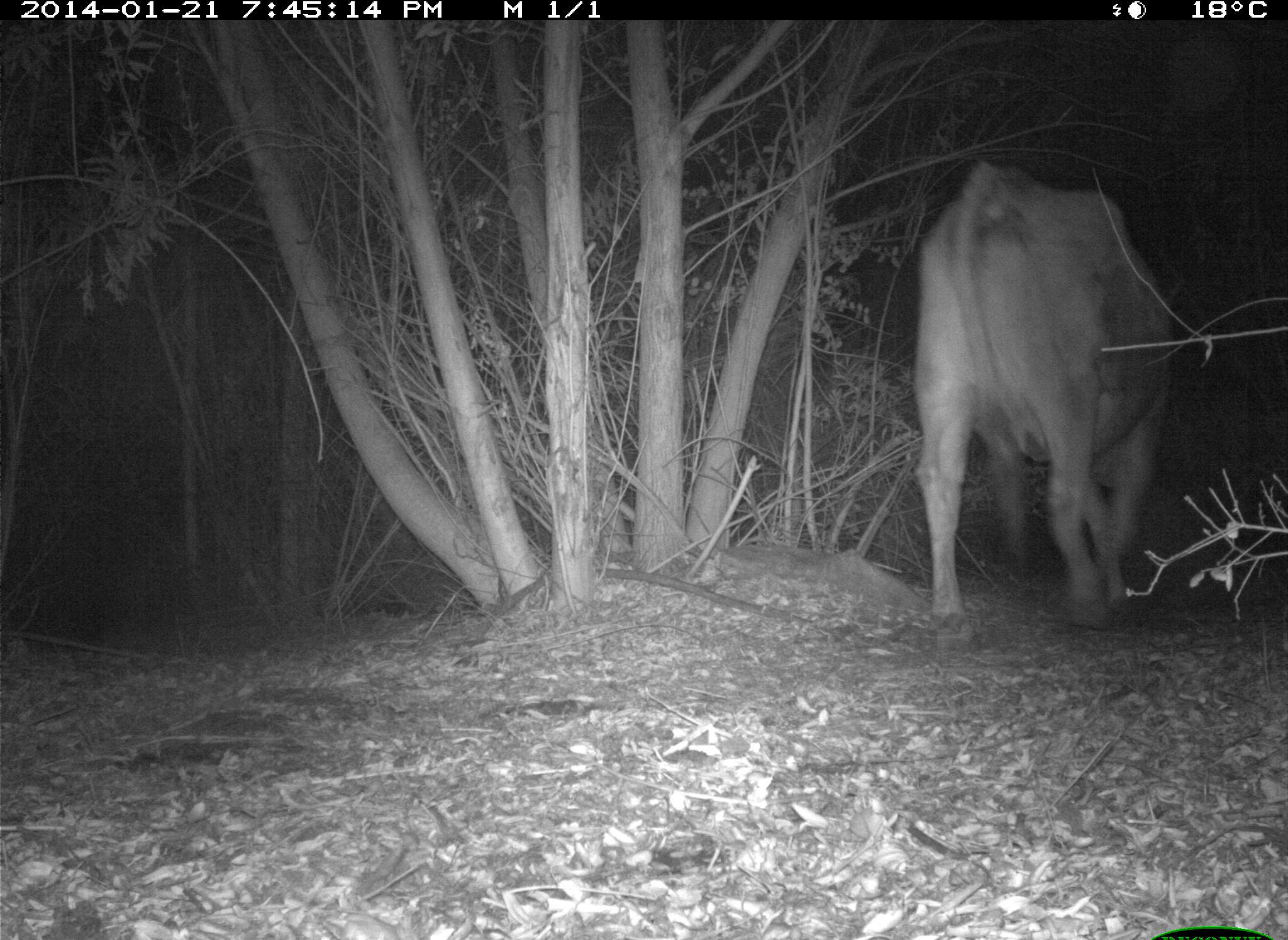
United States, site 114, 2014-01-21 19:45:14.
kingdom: Animalia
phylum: Chordata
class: Mammalia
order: Artiodactyla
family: Bovidae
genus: Bos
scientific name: Bos taurus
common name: cow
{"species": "cow (Bos taurus)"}